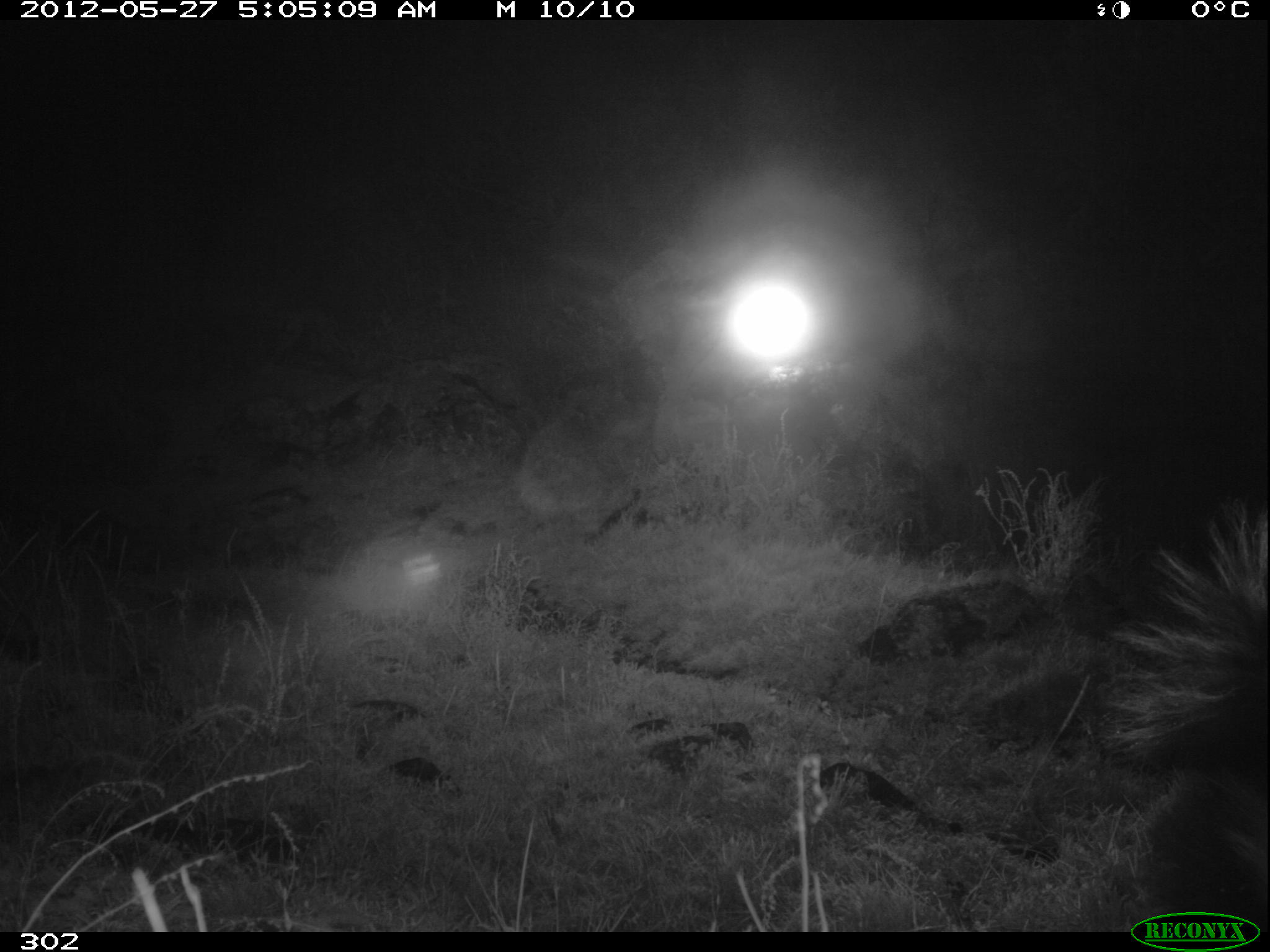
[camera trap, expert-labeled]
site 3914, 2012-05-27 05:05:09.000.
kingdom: Animalia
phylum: Chordata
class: Mammalia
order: Carnivora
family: Mephitidae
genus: Conepatus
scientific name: Conepatus chinga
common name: molina's hog-nosed skunk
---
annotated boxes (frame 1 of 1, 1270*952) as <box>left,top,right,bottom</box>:
conepatus chinga: <box>1070,503,1270,927</box>